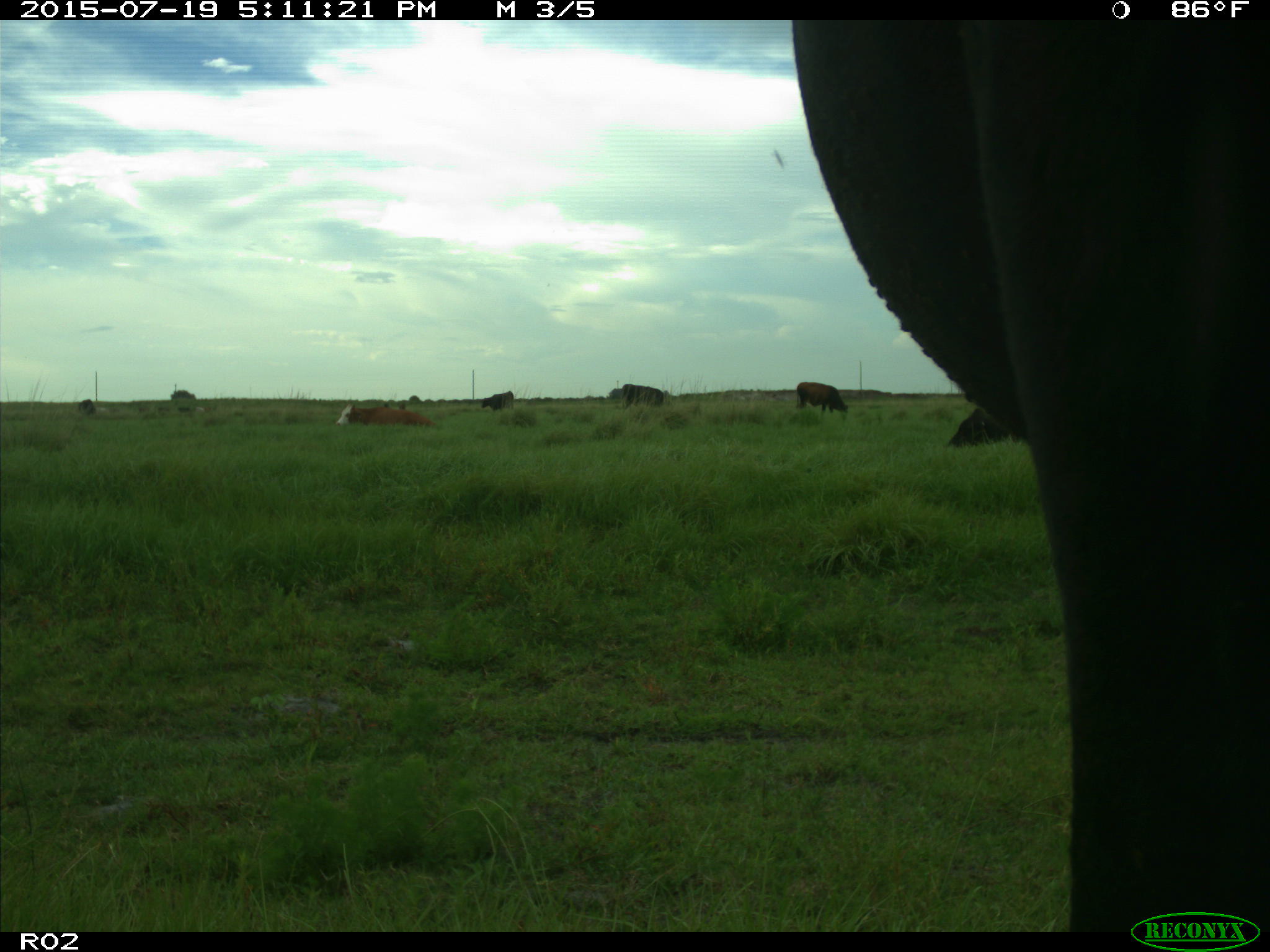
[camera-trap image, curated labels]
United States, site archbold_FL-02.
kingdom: Animalia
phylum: Chordata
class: Mammalia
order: Artiodactyla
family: Bovidae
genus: Bos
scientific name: Bos taurus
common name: domestic cow